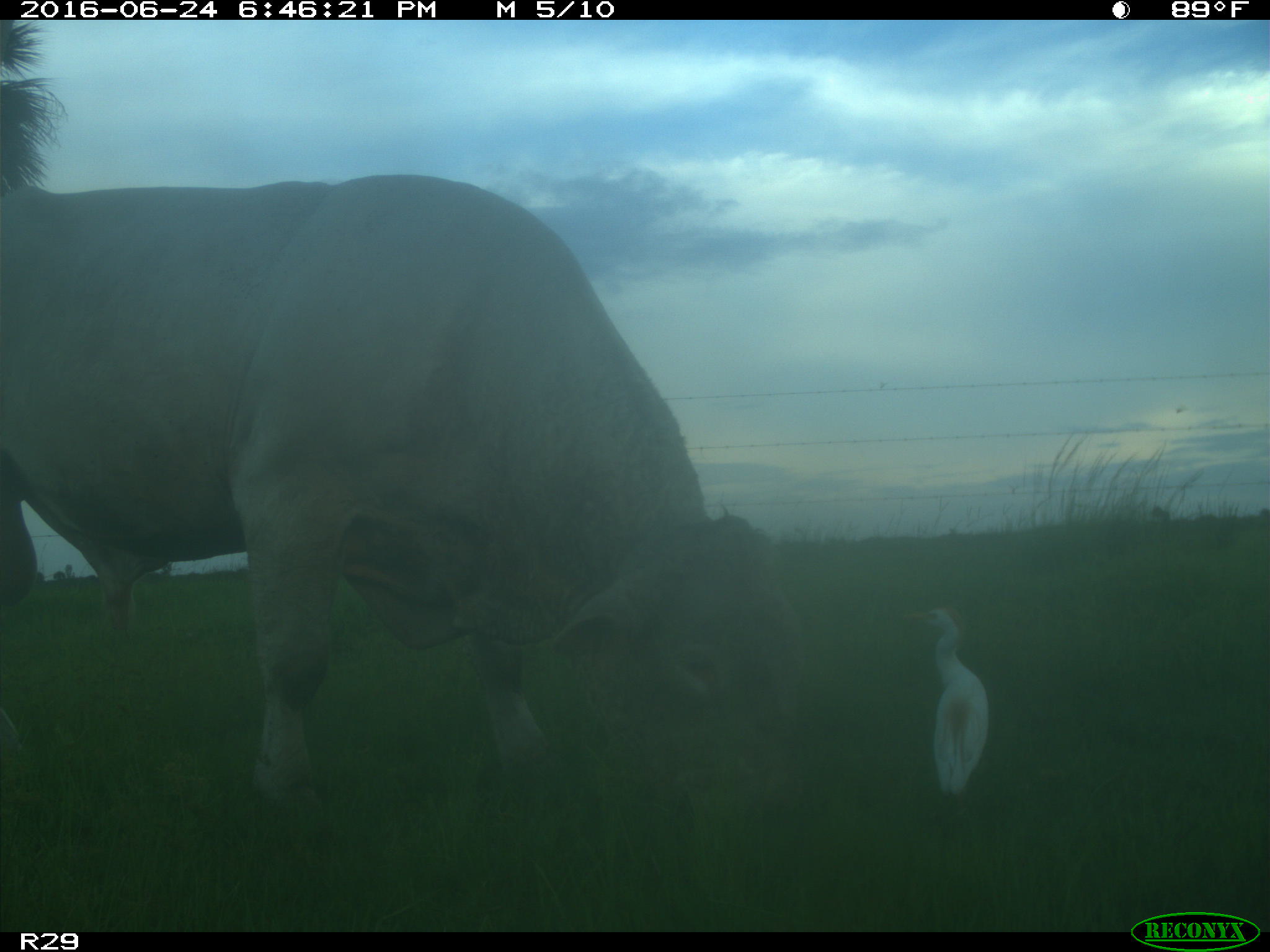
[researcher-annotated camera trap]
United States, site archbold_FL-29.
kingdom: Animalia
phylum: Chordata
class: Mammalia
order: Artiodactyla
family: Bovidae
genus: Bos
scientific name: Bos taurus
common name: domestic cow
Bos taurus (domestic cow).